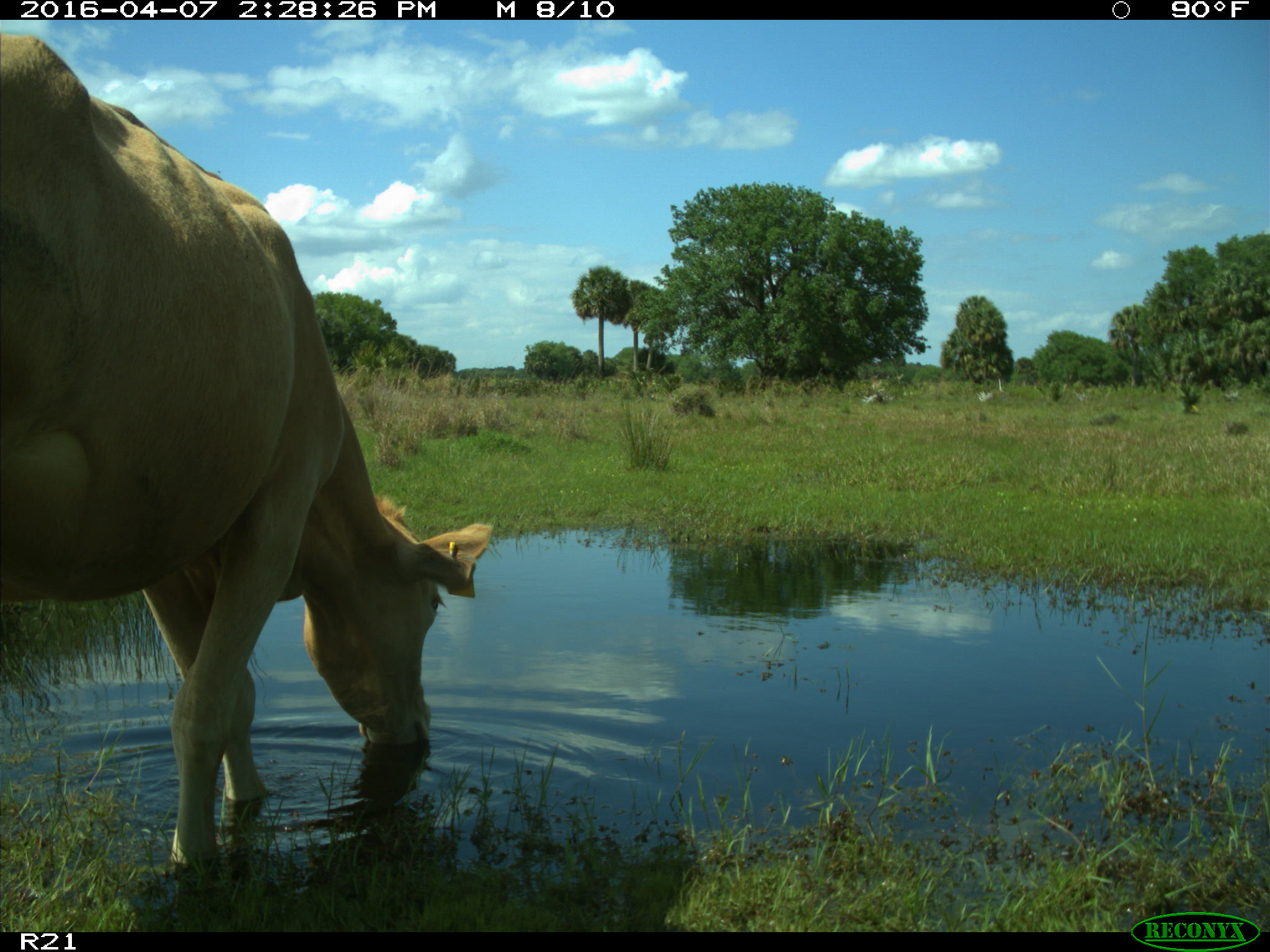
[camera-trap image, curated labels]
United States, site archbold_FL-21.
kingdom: Animalia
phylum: Chordata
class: Mammalia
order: Artiodactyla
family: Bovidae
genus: Bos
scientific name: Bos taurus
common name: domestic cow